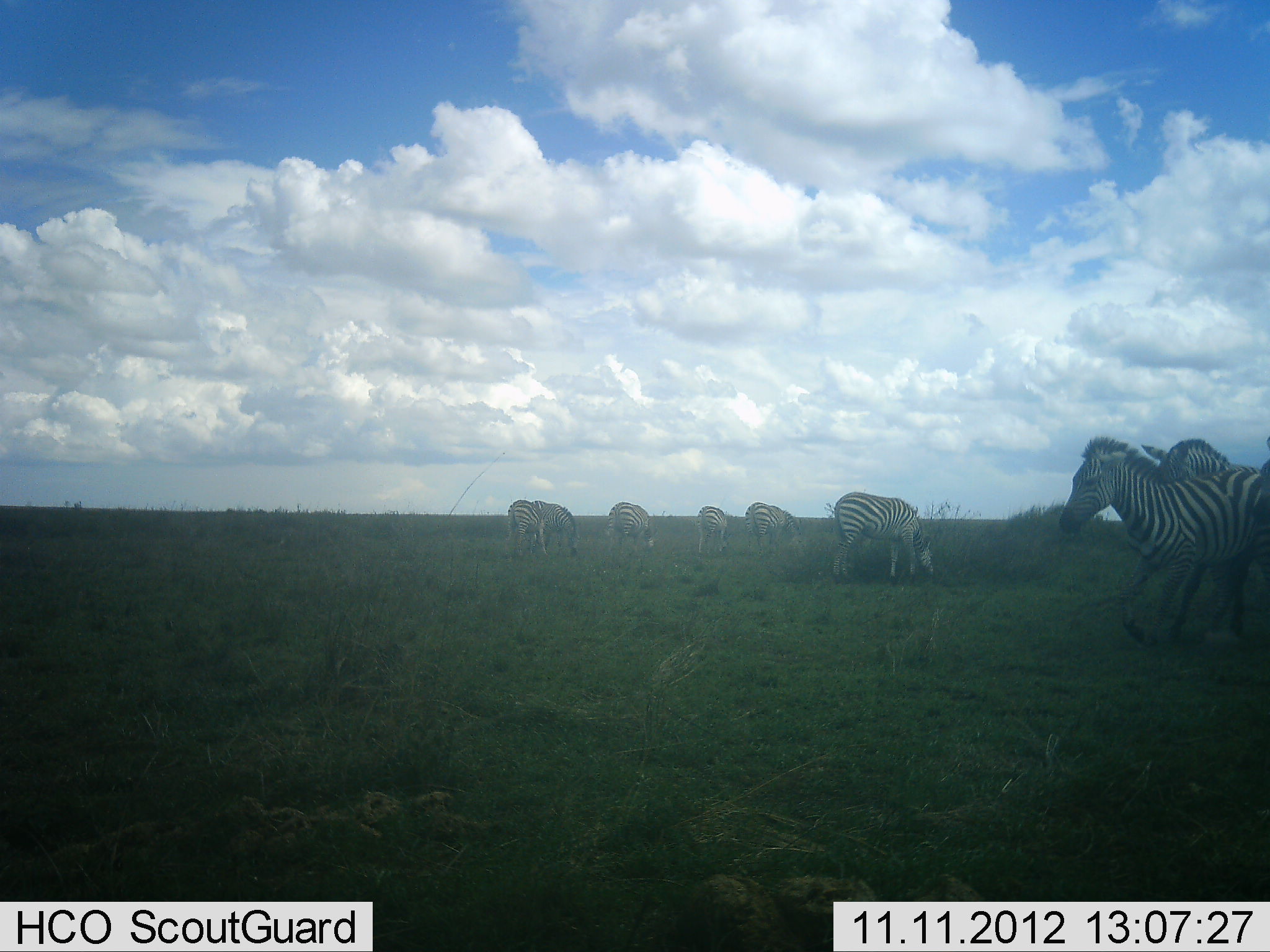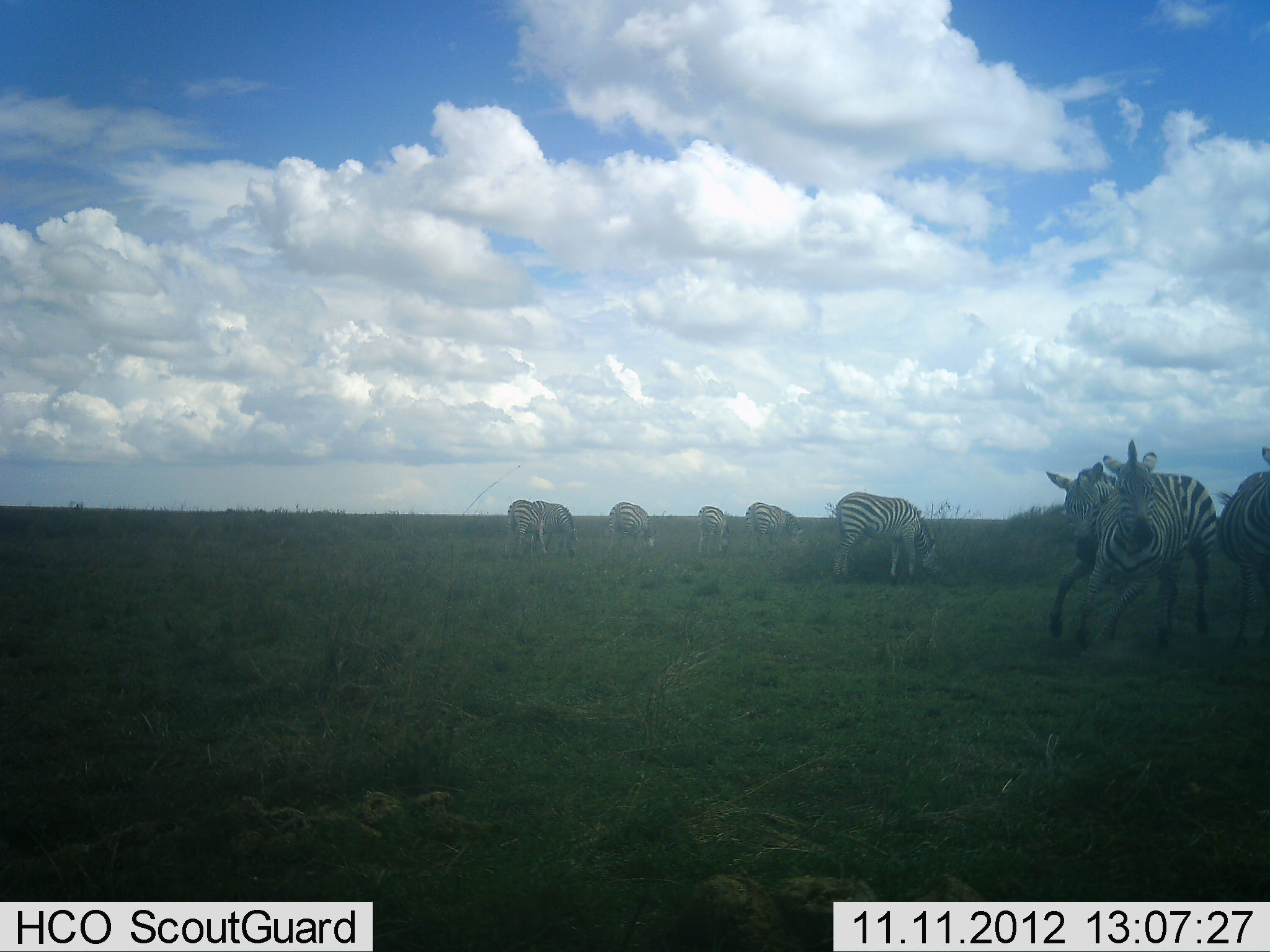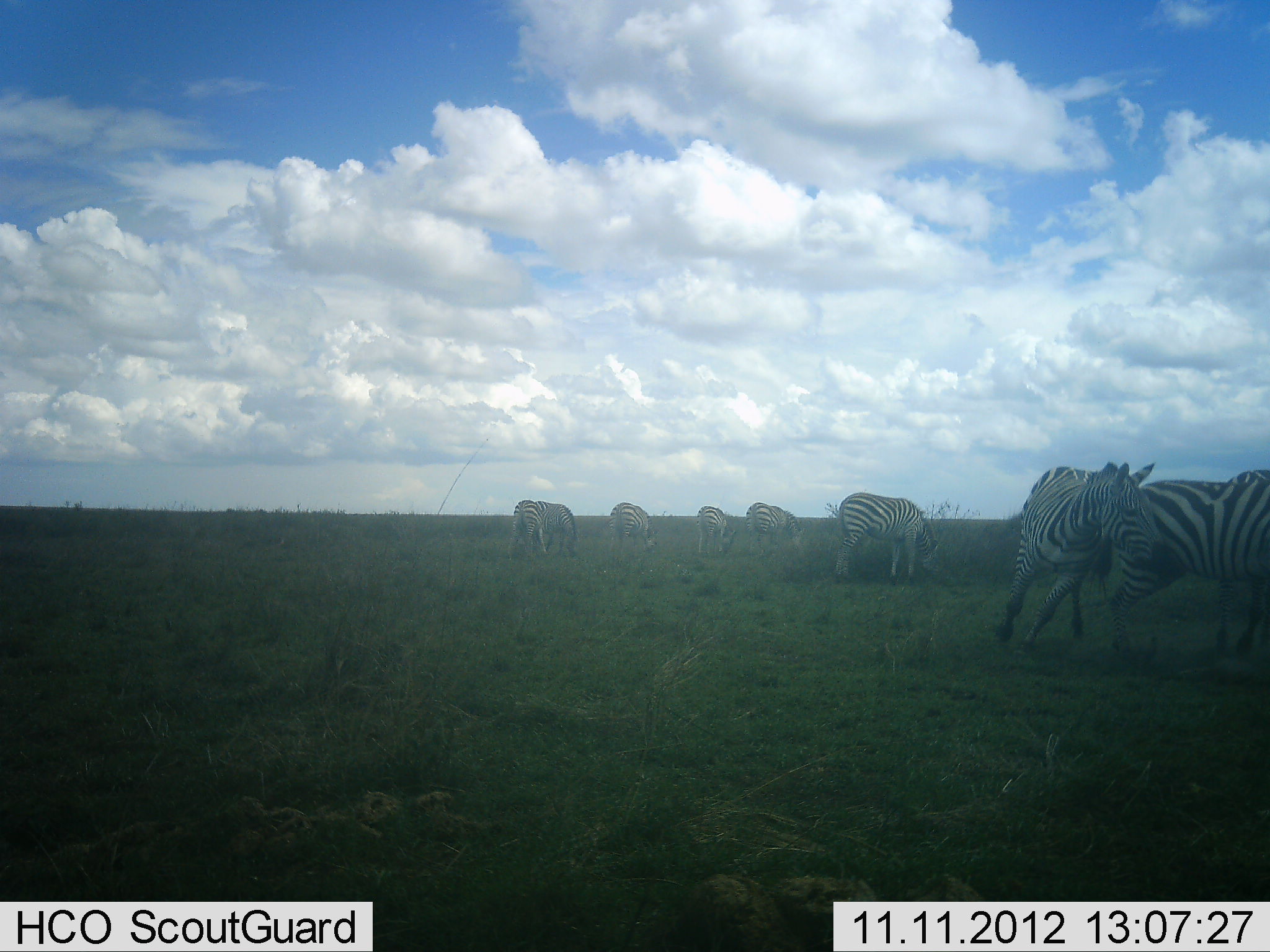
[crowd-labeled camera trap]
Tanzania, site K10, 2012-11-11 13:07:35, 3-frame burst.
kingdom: Animalia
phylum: Chordata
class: Mammalia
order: Perissodactyla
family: Equidae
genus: Equus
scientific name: Equus quagga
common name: plains zebra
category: zebra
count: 9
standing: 40%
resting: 0%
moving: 80%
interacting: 40%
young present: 10%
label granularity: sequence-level